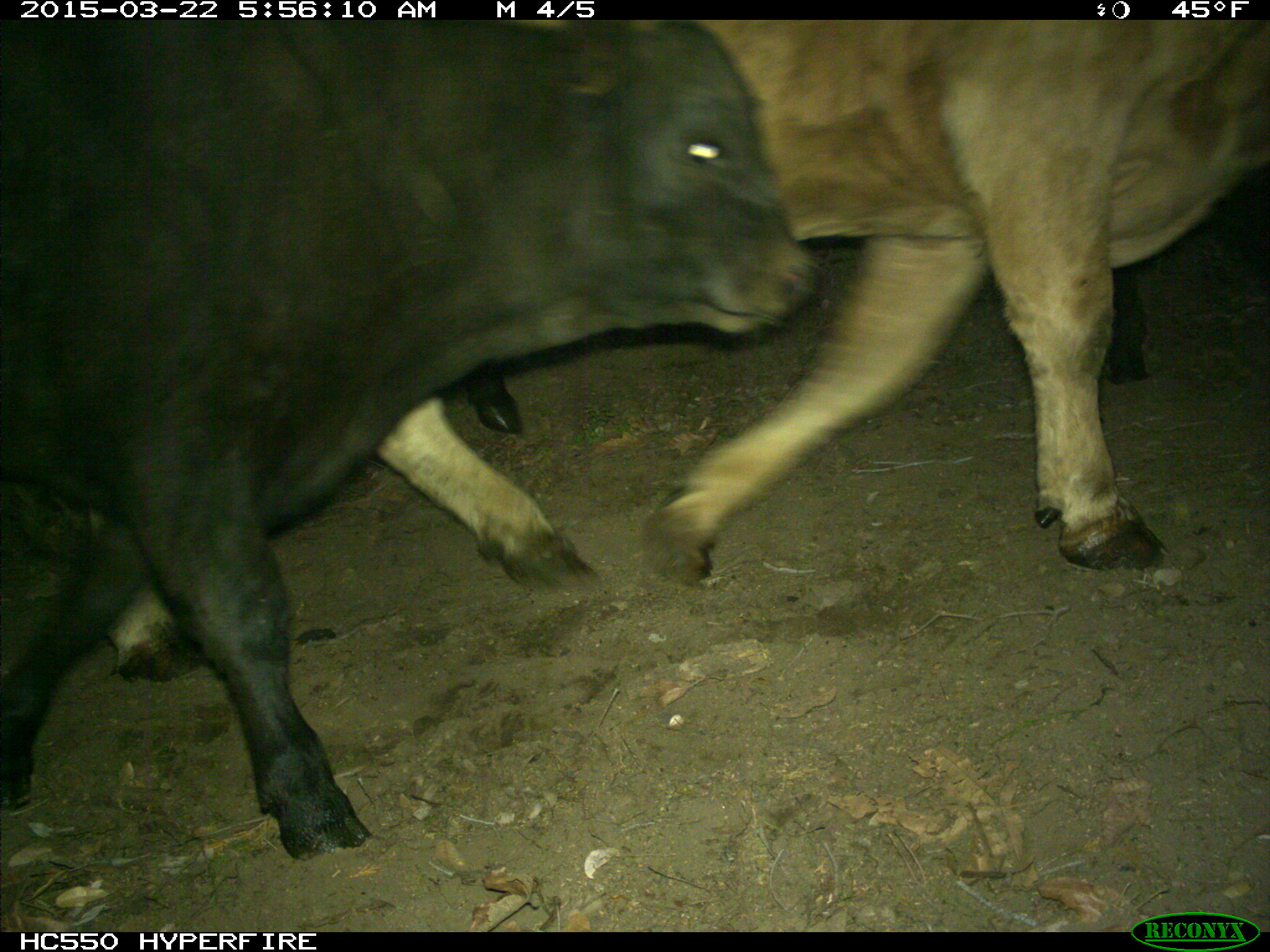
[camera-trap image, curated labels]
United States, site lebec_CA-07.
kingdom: Animalia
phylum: Chordata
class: Mammalia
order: Artiodactyla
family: Bovidae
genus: Bos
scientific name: Bos taurus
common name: domestic cow